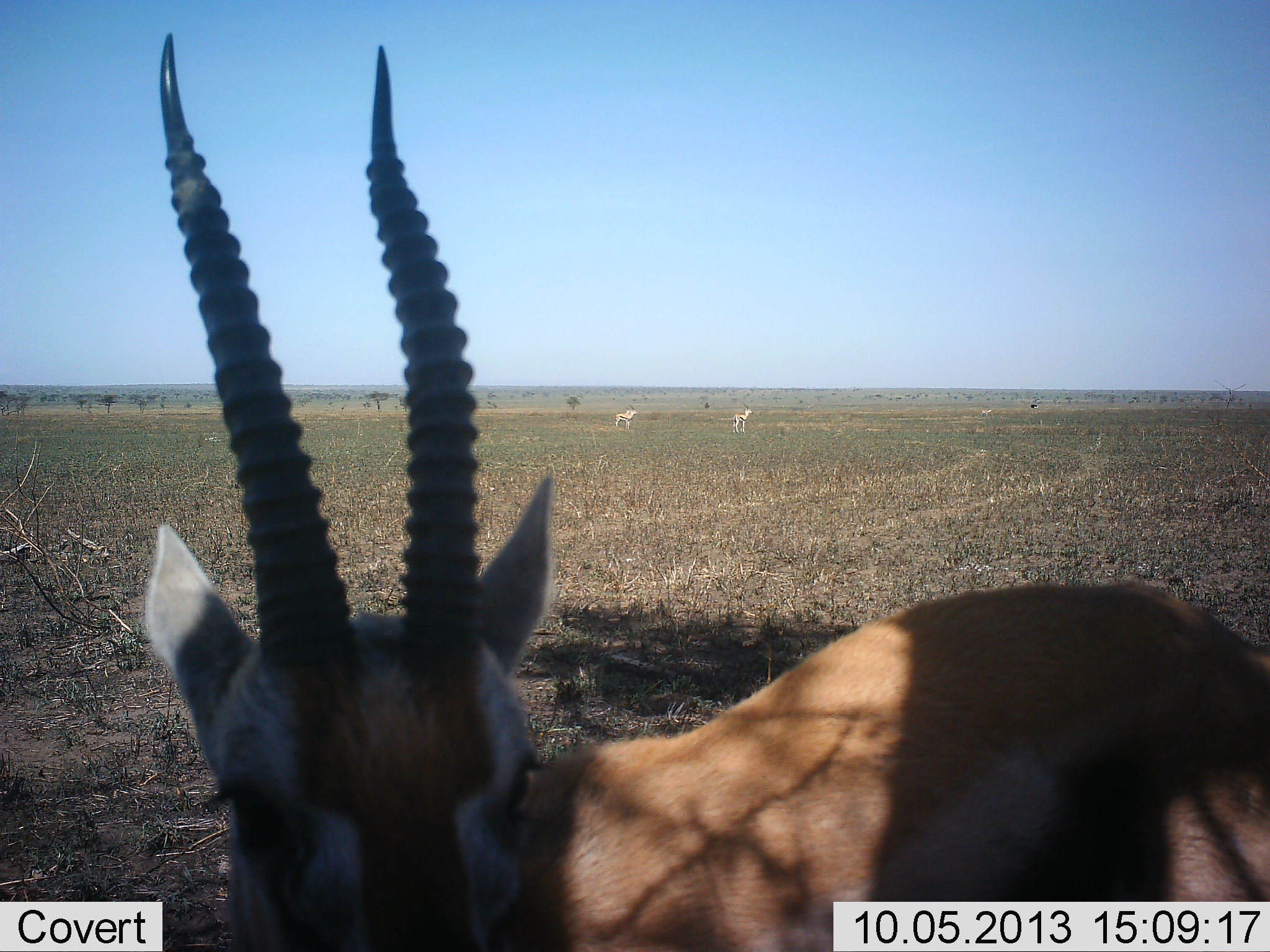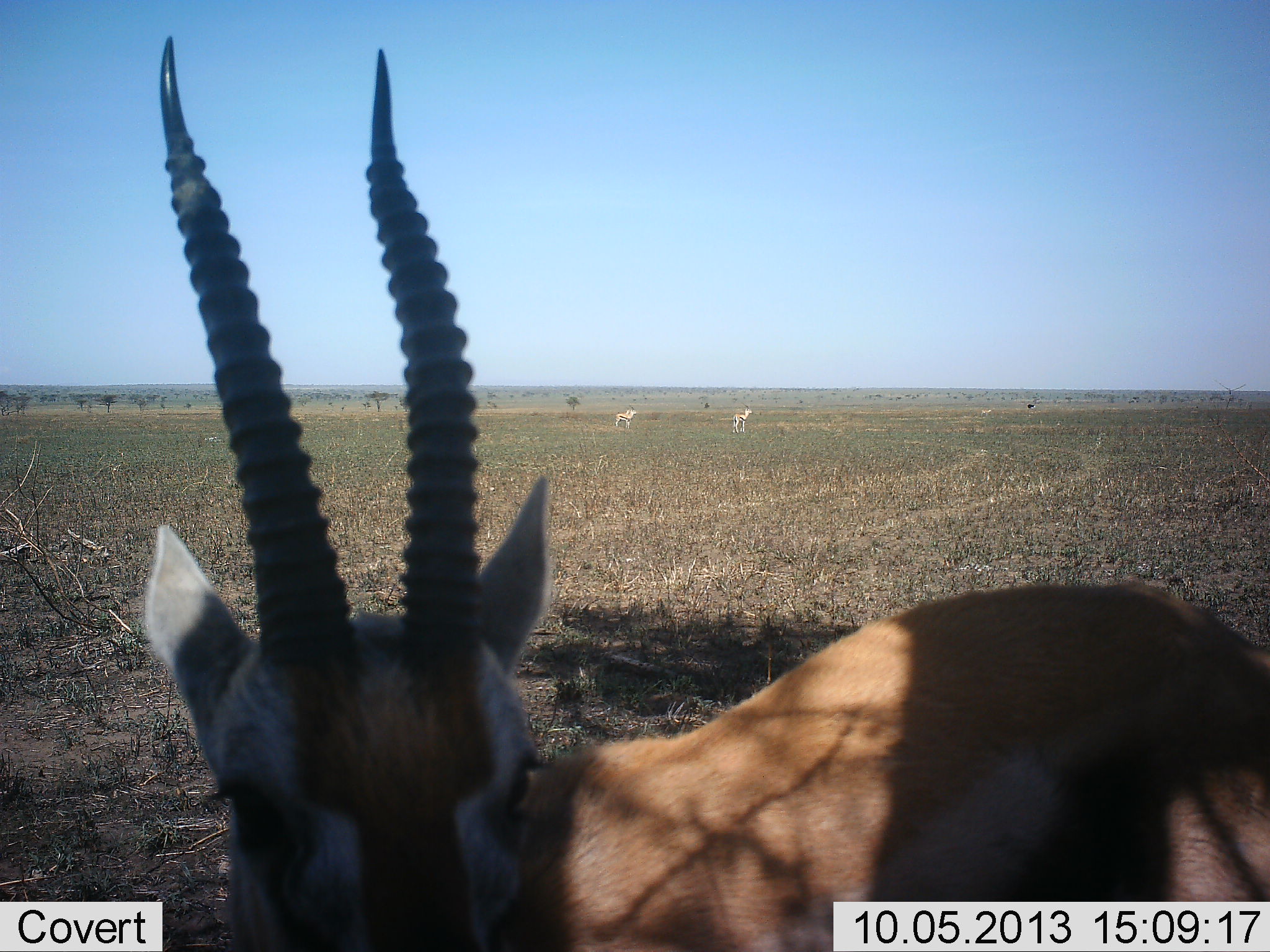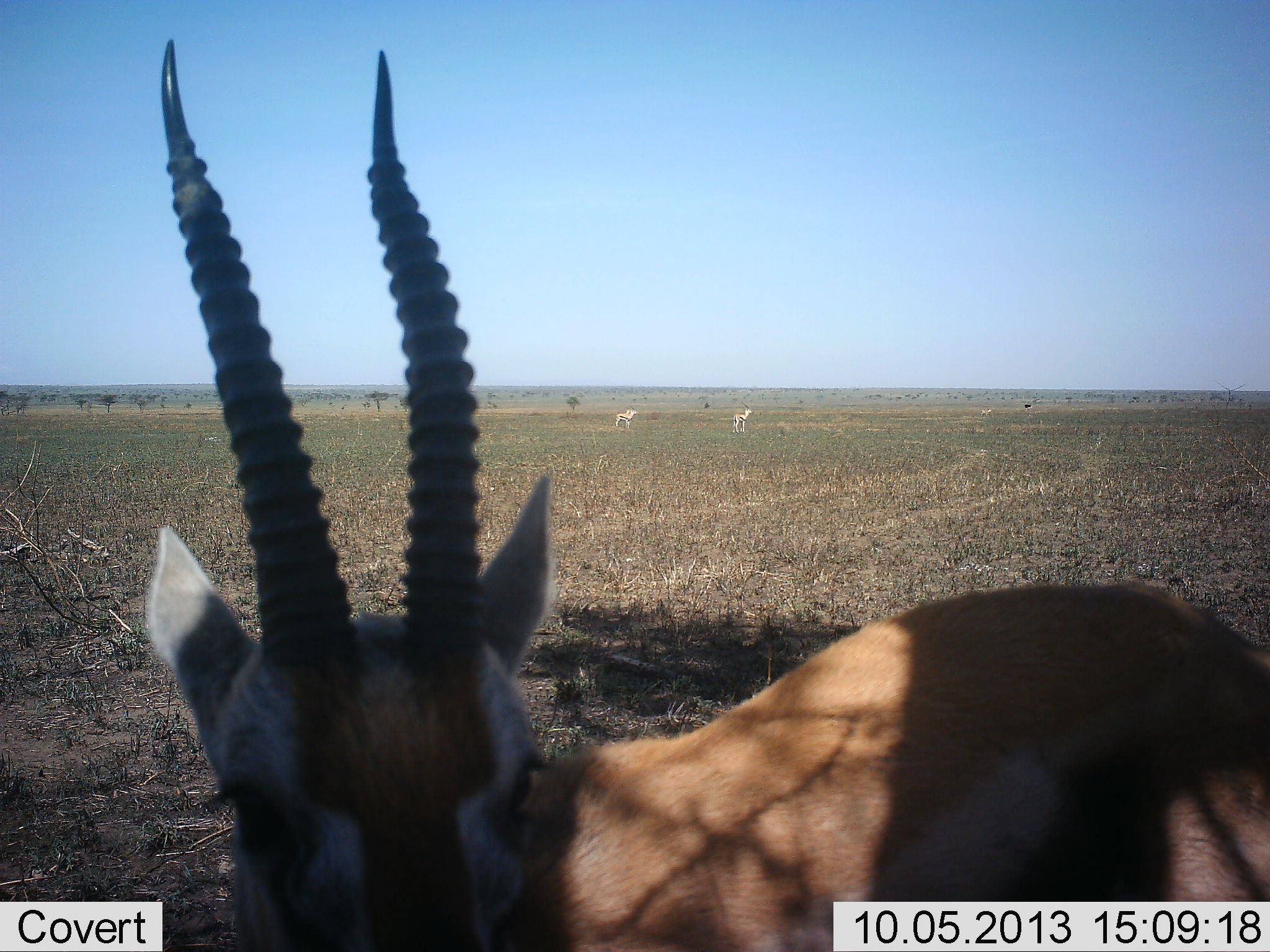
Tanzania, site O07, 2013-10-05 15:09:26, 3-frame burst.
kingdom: Animalia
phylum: Chordata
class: Mammalia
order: Artiodactyla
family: Bovidae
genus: Eudorcas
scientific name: Eudorcas thomsonii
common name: thomson's gazelle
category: gazellethomsons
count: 1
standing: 100%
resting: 0%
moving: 0%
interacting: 0%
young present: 0%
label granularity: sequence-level